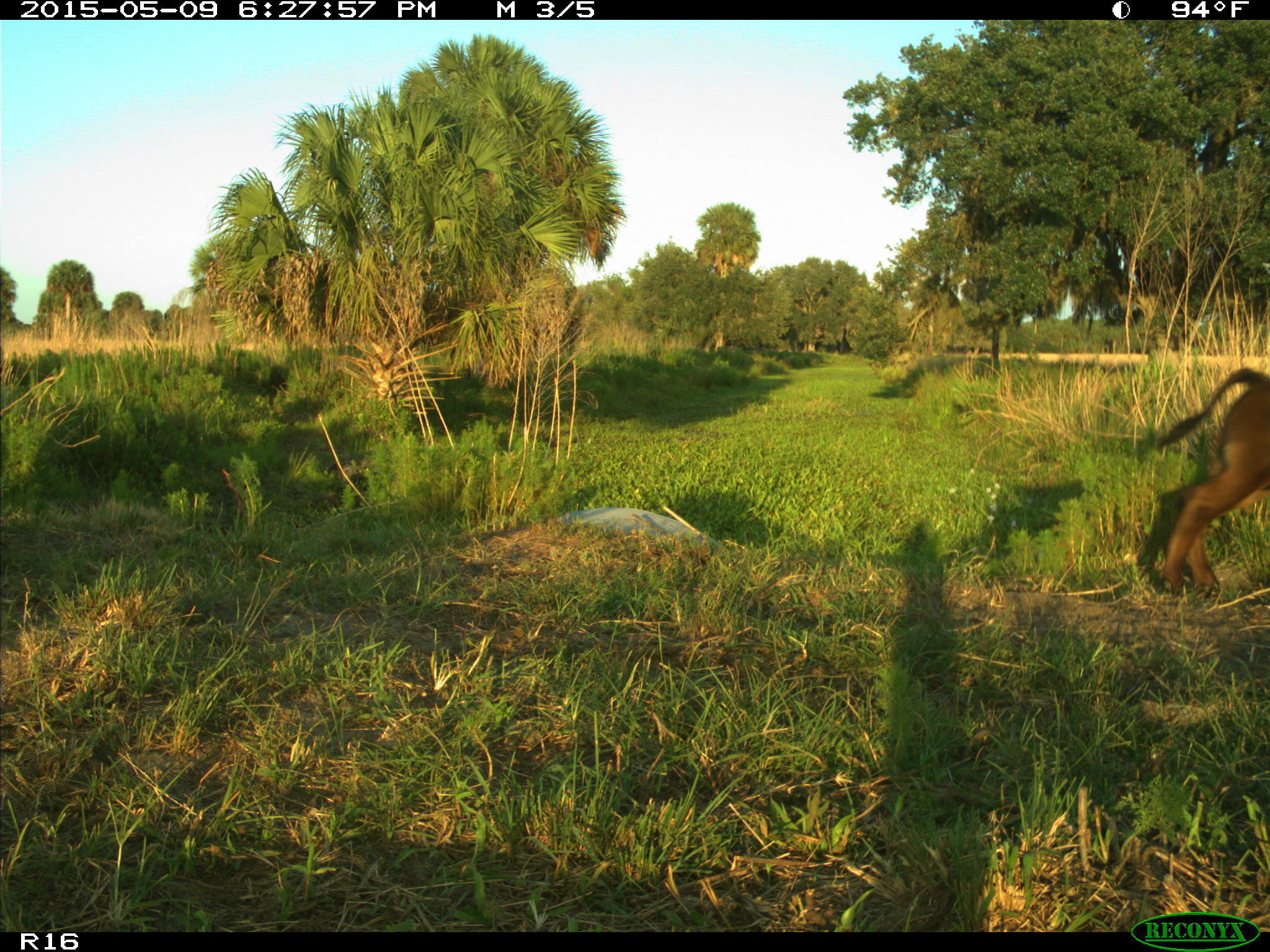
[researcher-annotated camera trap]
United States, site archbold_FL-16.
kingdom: Animalia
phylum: Chordata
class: Mammalia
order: Artiodactyla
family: Bovidae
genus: Bos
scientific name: Bos taurus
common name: domestic cow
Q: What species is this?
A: Bos taurus (domestic cow).